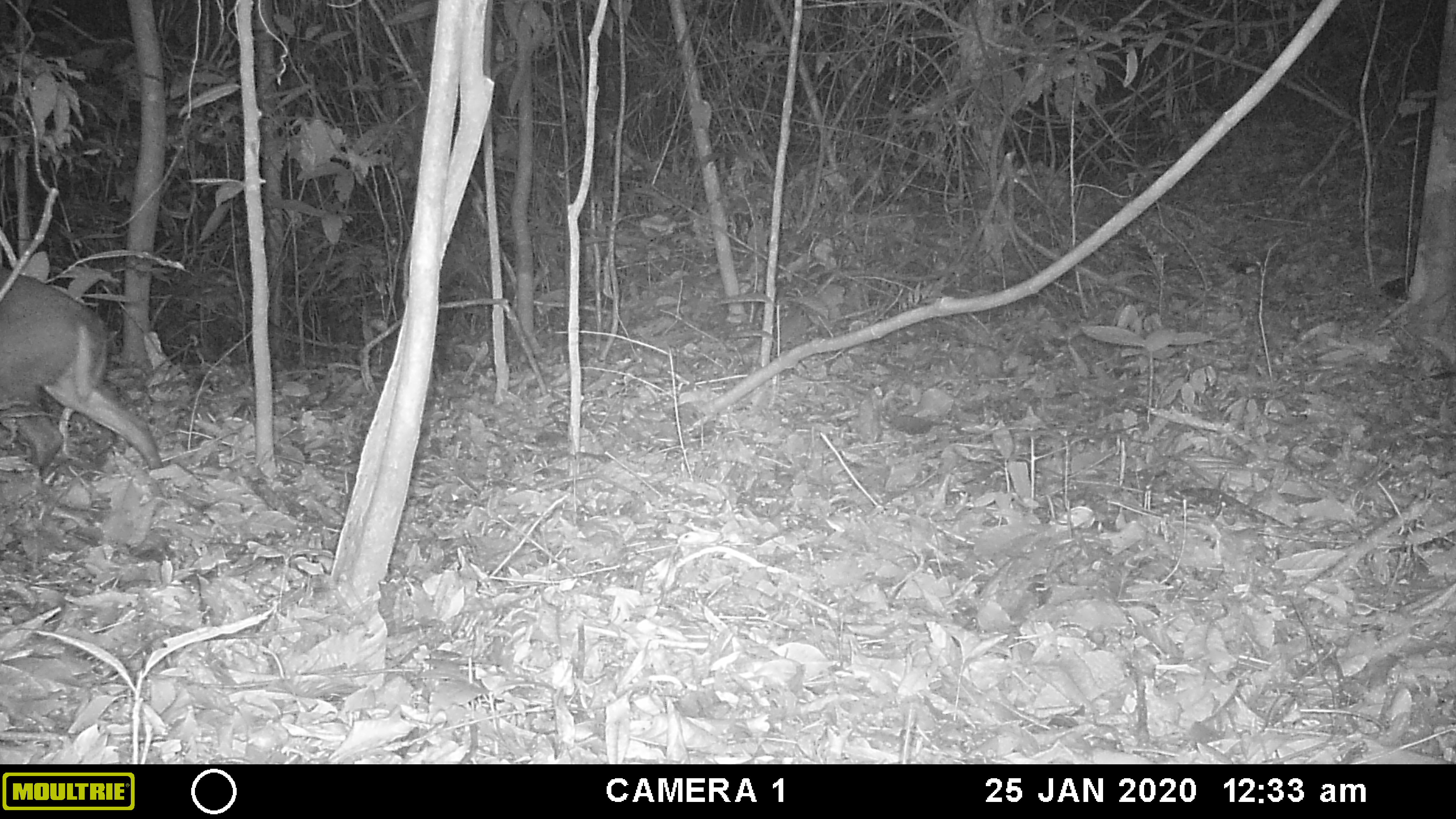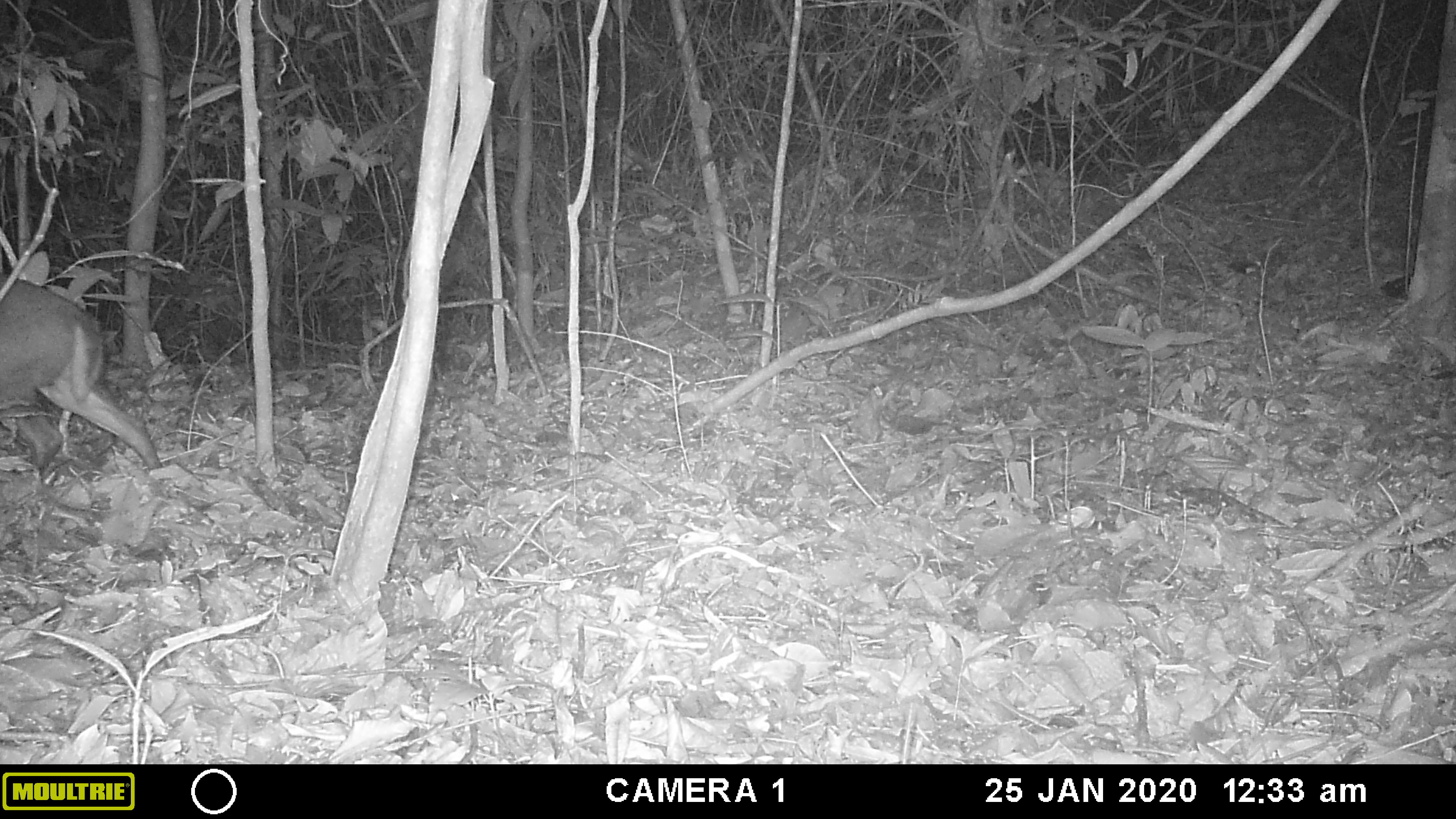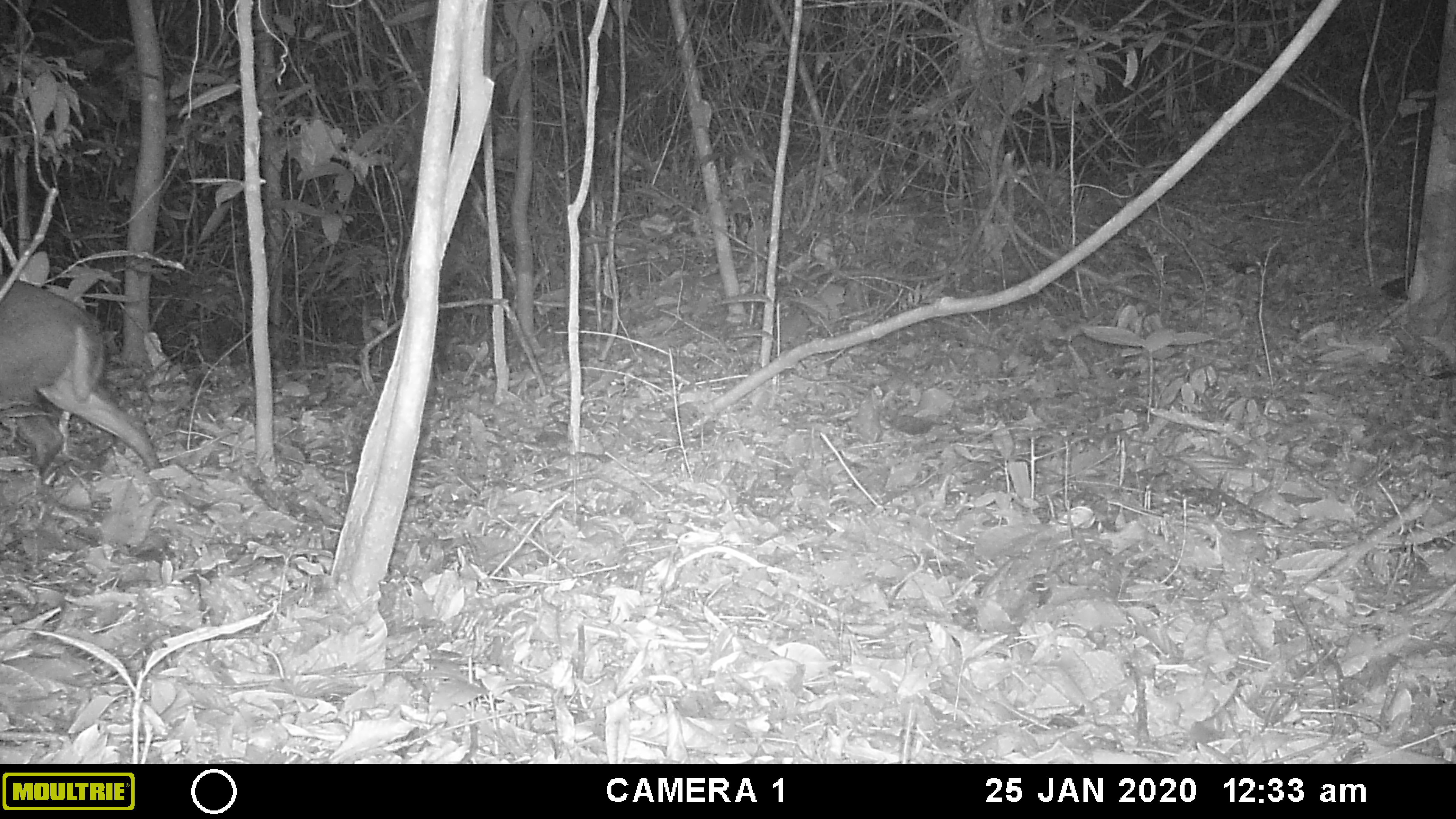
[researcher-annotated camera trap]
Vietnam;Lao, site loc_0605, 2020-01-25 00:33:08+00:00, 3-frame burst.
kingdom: Animalia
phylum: Chordata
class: Mammalia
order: Artiodactyla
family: Cervidae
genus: Muntiacus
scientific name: Muntiacus rooseveltorum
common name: roosevelt's muntjac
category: roosevelts muntjac group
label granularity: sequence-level